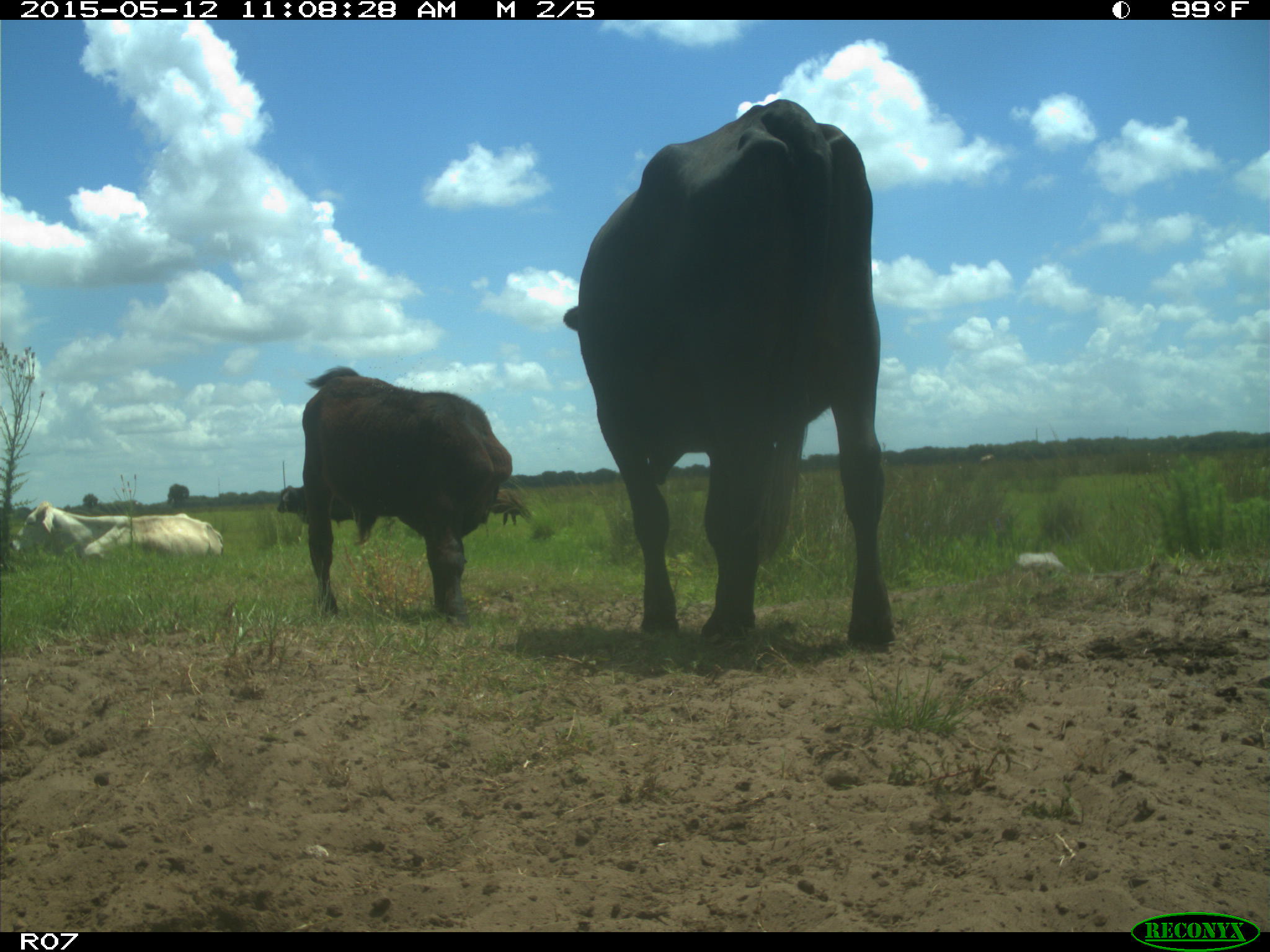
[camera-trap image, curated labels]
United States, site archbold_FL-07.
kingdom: Animalia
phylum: Chordata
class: Mammalia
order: Artiodactyla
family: Bovidae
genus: Bos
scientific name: Bos taurus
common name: domestic cow